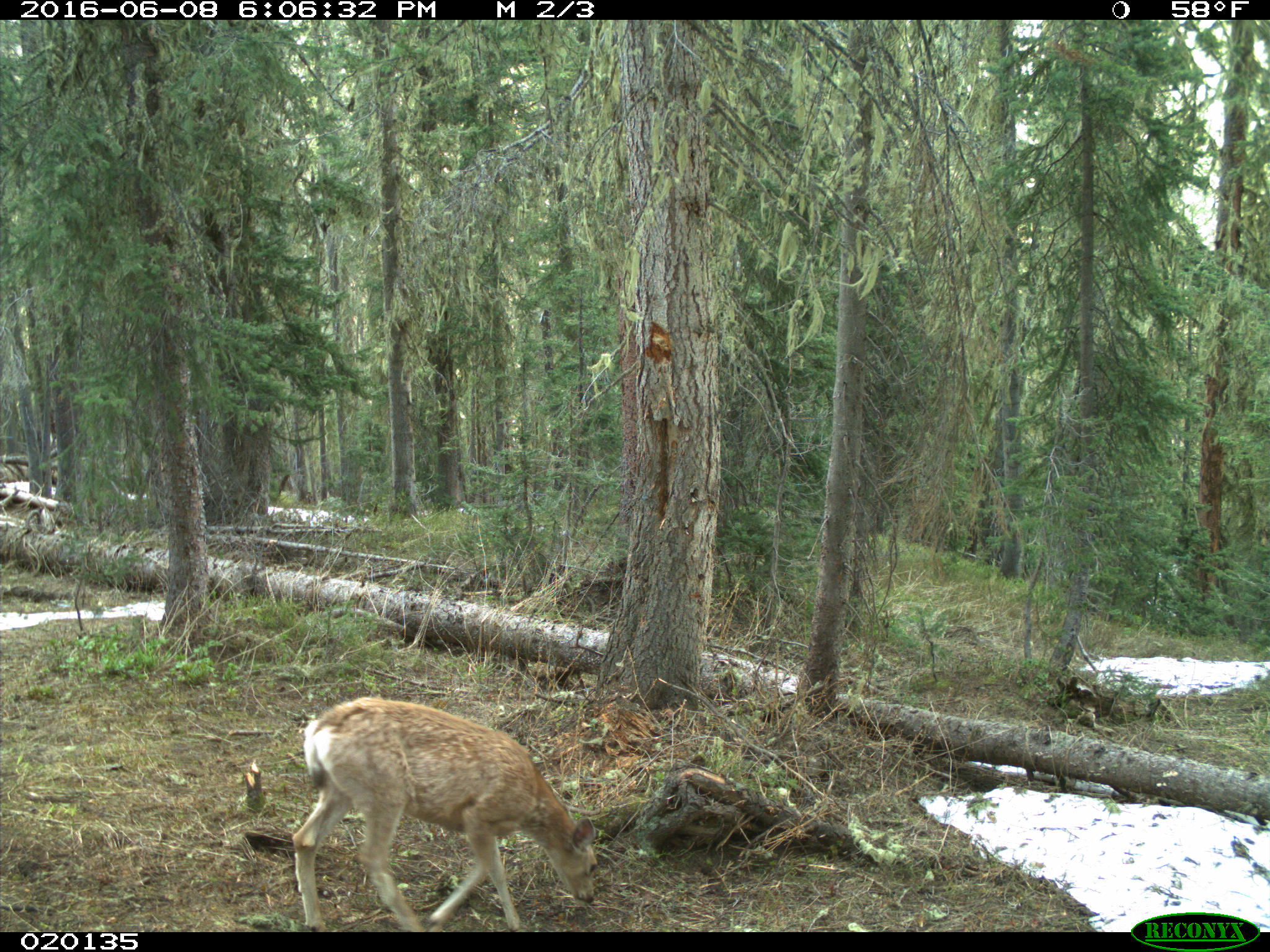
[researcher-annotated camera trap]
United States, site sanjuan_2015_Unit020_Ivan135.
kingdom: Animalia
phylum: Chordata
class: Mammalia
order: Artiodactyla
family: Cervidae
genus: Odocoileus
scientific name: Odocoileus hemionus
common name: mule deer